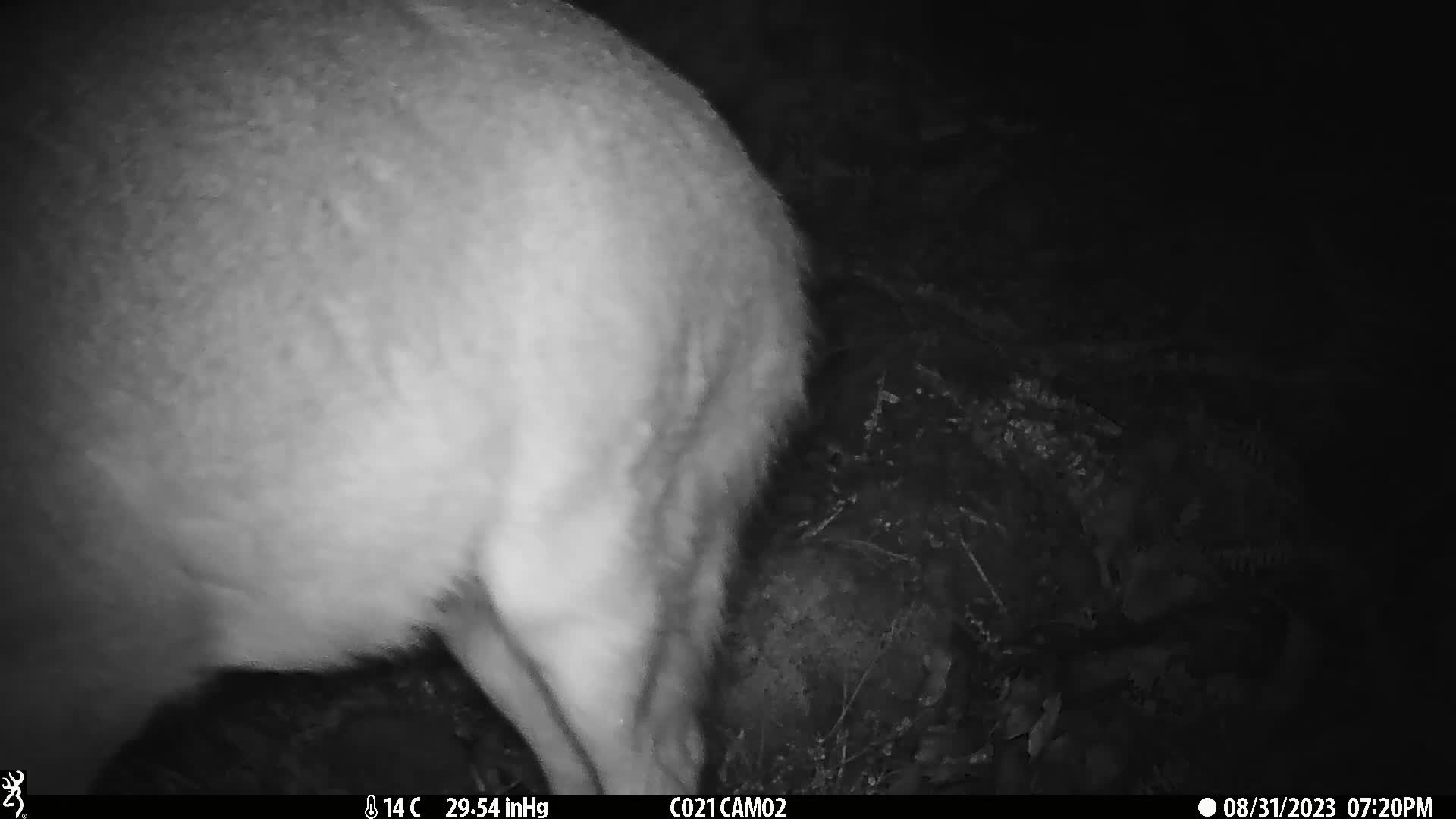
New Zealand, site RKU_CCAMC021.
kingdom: Animalia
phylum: Chordata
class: Mammalia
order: Artiodactyla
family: Cervidae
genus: Odocoileus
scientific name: Odocoileus virginianus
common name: white-tailed deer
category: white tailed deer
White tailed deer (white-tailed deer) (Odocoileus virginianus).